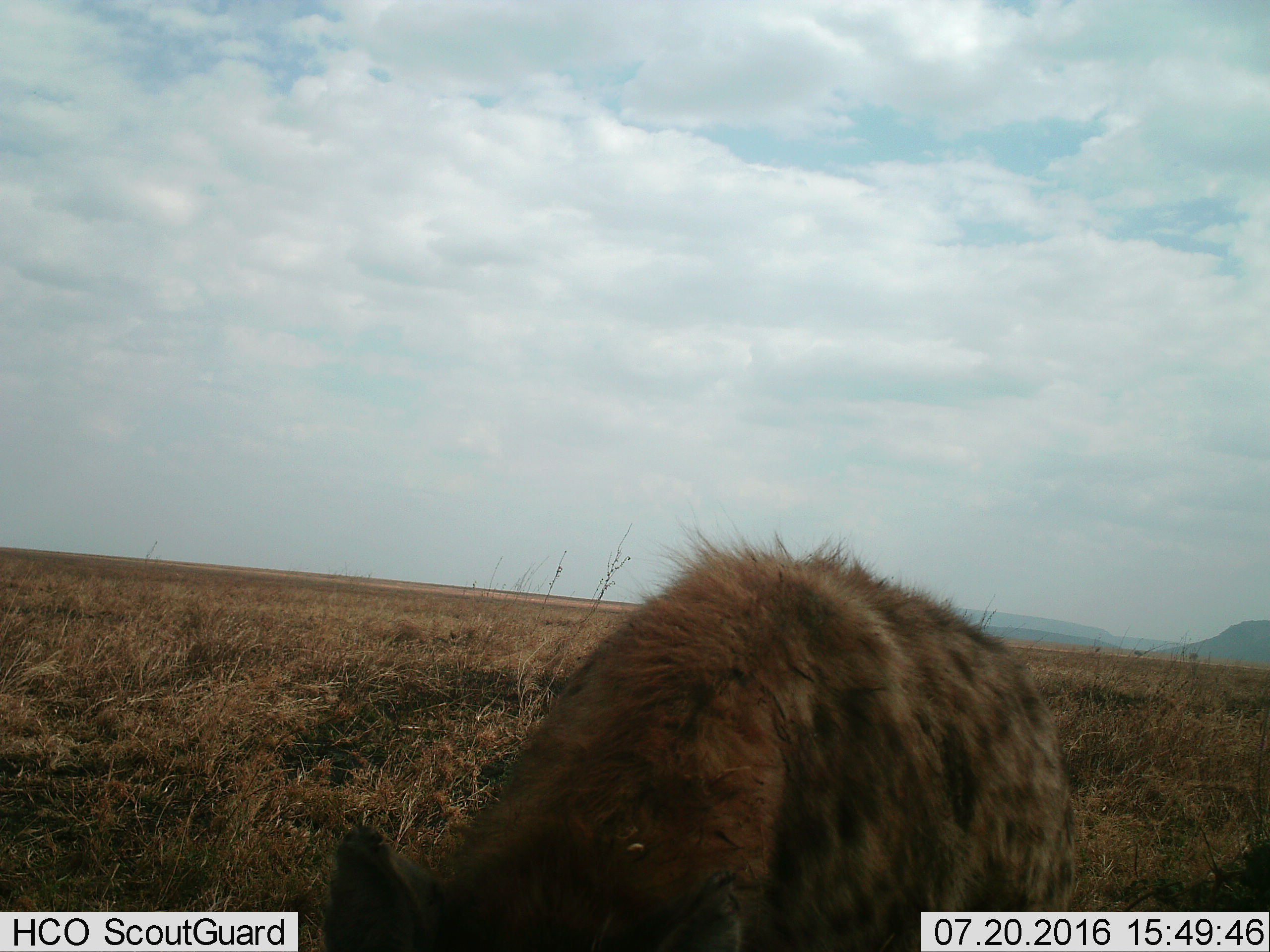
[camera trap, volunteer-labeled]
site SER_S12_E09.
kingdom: Animalia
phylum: Chordata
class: Mammalia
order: Carnivora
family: Hyaenidae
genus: Crocuta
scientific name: Crocuta crocuta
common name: spotted hyena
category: hyenaspotted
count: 1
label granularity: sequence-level